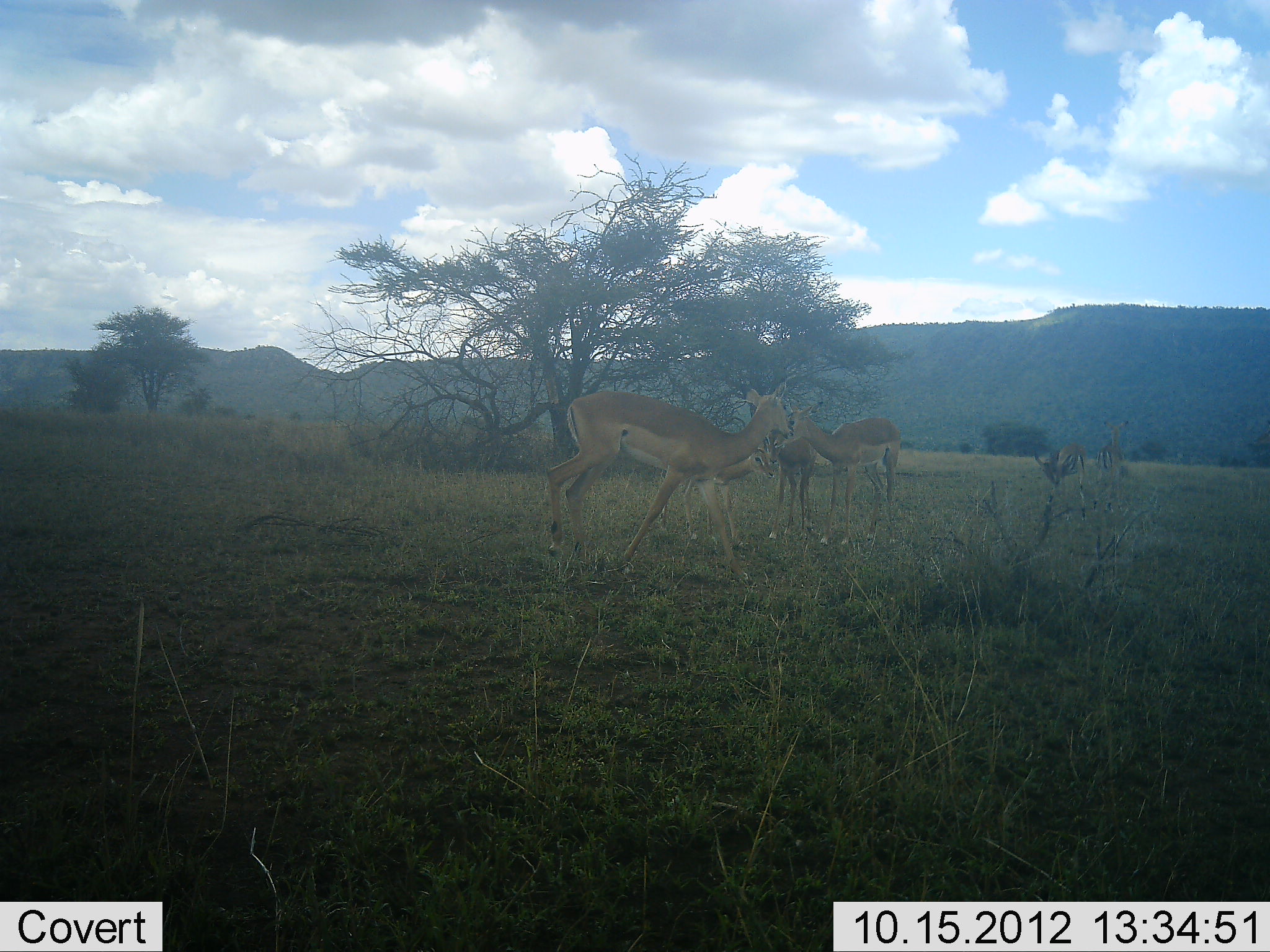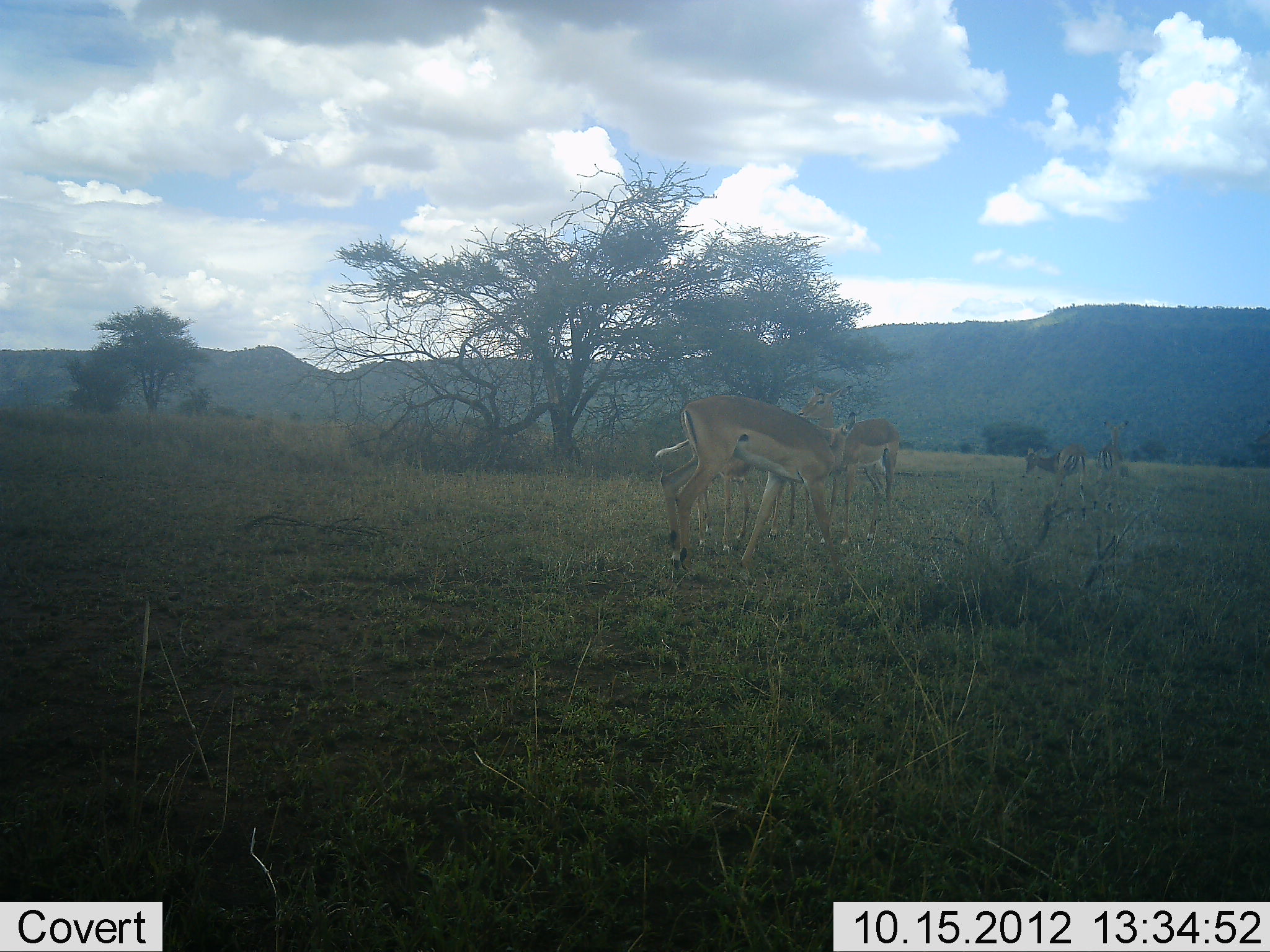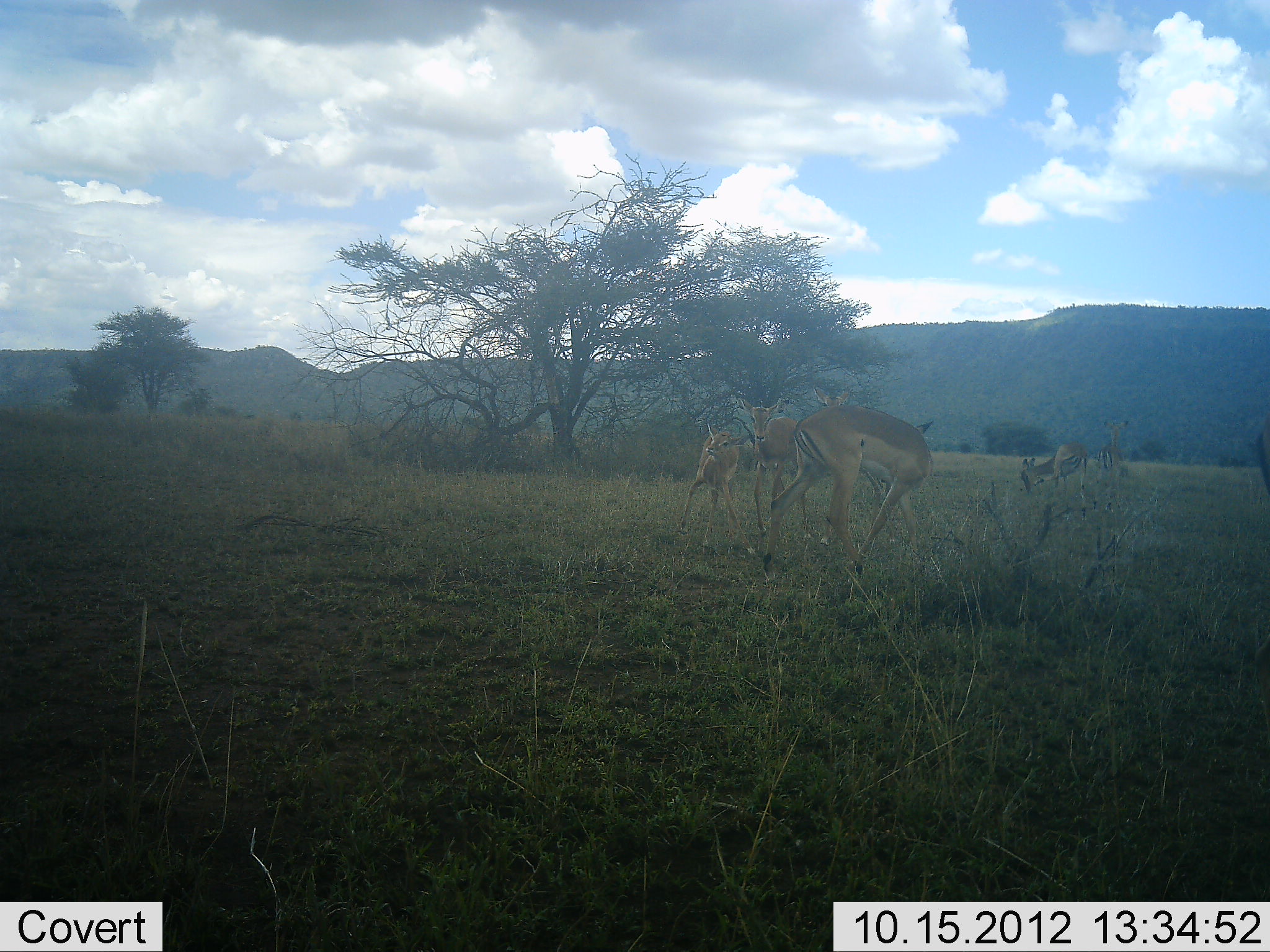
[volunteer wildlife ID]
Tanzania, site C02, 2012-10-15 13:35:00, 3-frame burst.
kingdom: Animalia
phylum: Chordata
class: Mammalia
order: Artiodactyla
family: Bovidae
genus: Aepyceros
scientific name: Aepyceros melampus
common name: impala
Impala (Aepyceros melampus), count 6. Behavior (volunteer vote fractions): standing 80%, resting 0%, moving 80%, interacting 20%. Young present (vote fraction): 20%. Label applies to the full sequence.